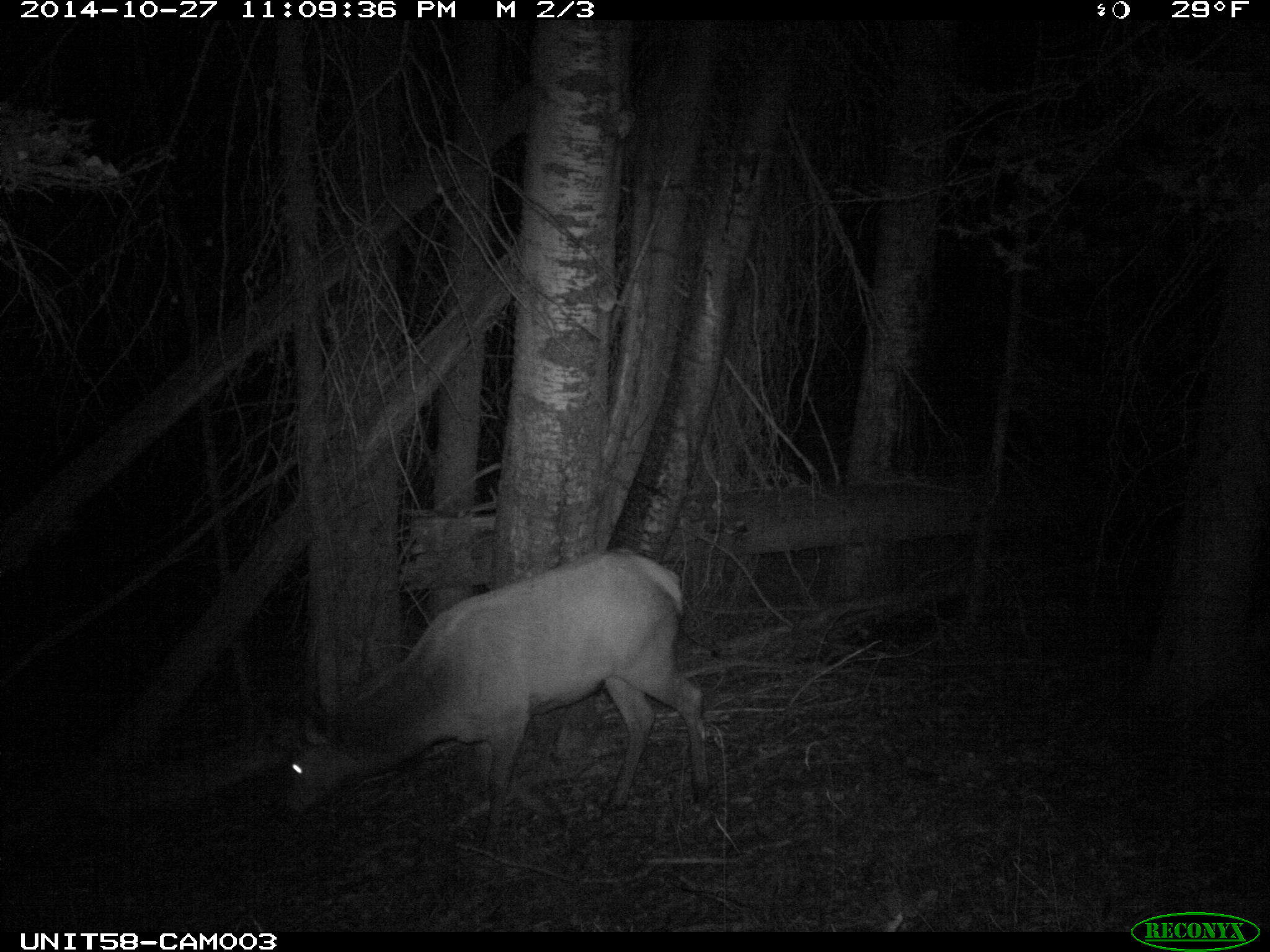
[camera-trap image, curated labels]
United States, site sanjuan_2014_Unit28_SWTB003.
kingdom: Animalia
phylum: Chordata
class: Mammalia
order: Artiodactyla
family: Cervidae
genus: Cervus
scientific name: Cervus elaphus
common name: red deer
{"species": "Cervus elaphus (red deer)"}